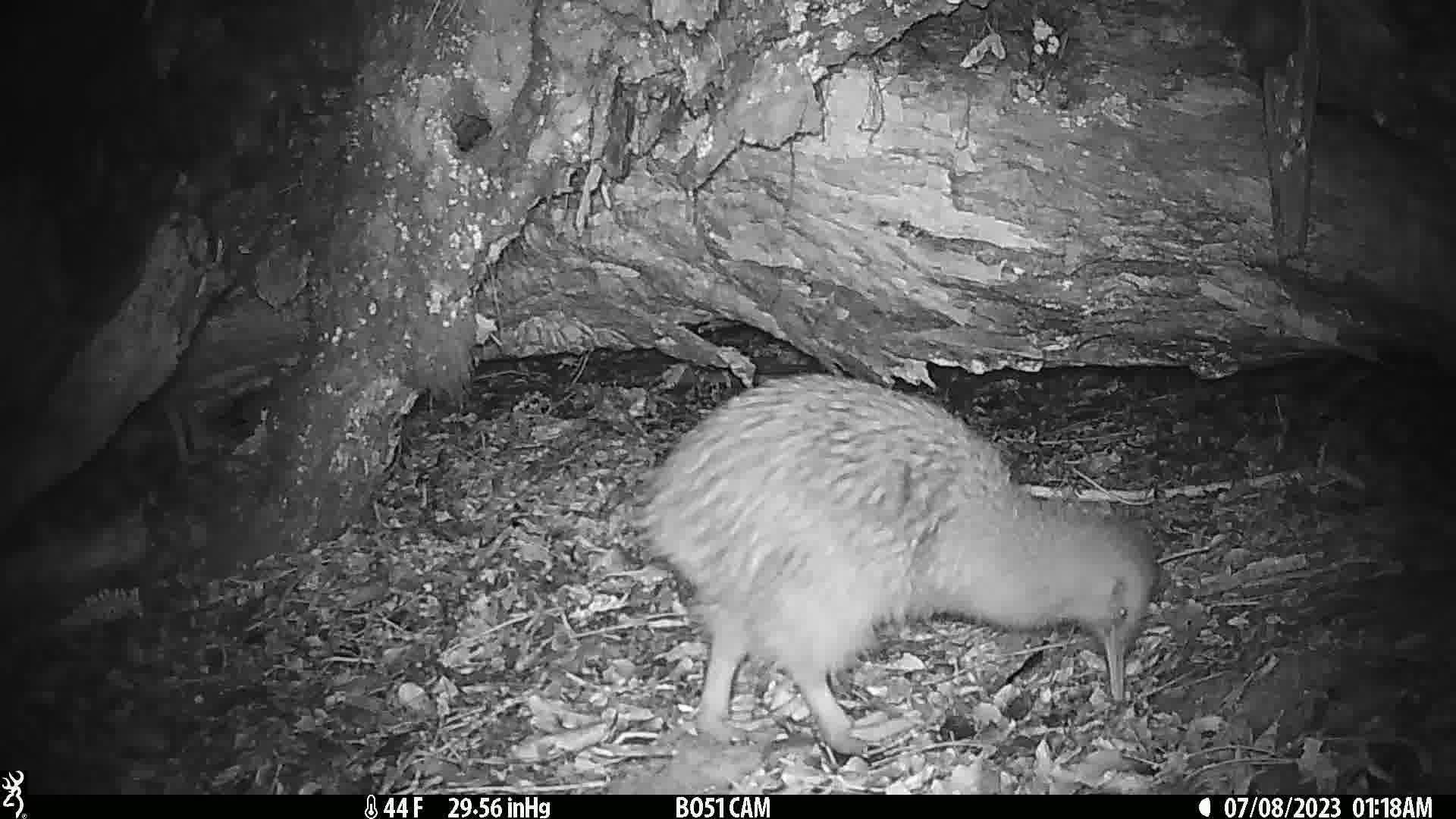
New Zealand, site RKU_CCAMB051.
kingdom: Animalia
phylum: Chordata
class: Aves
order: Apterygiformes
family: Apterygidae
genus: Apteryx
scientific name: Apteryx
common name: kiwi